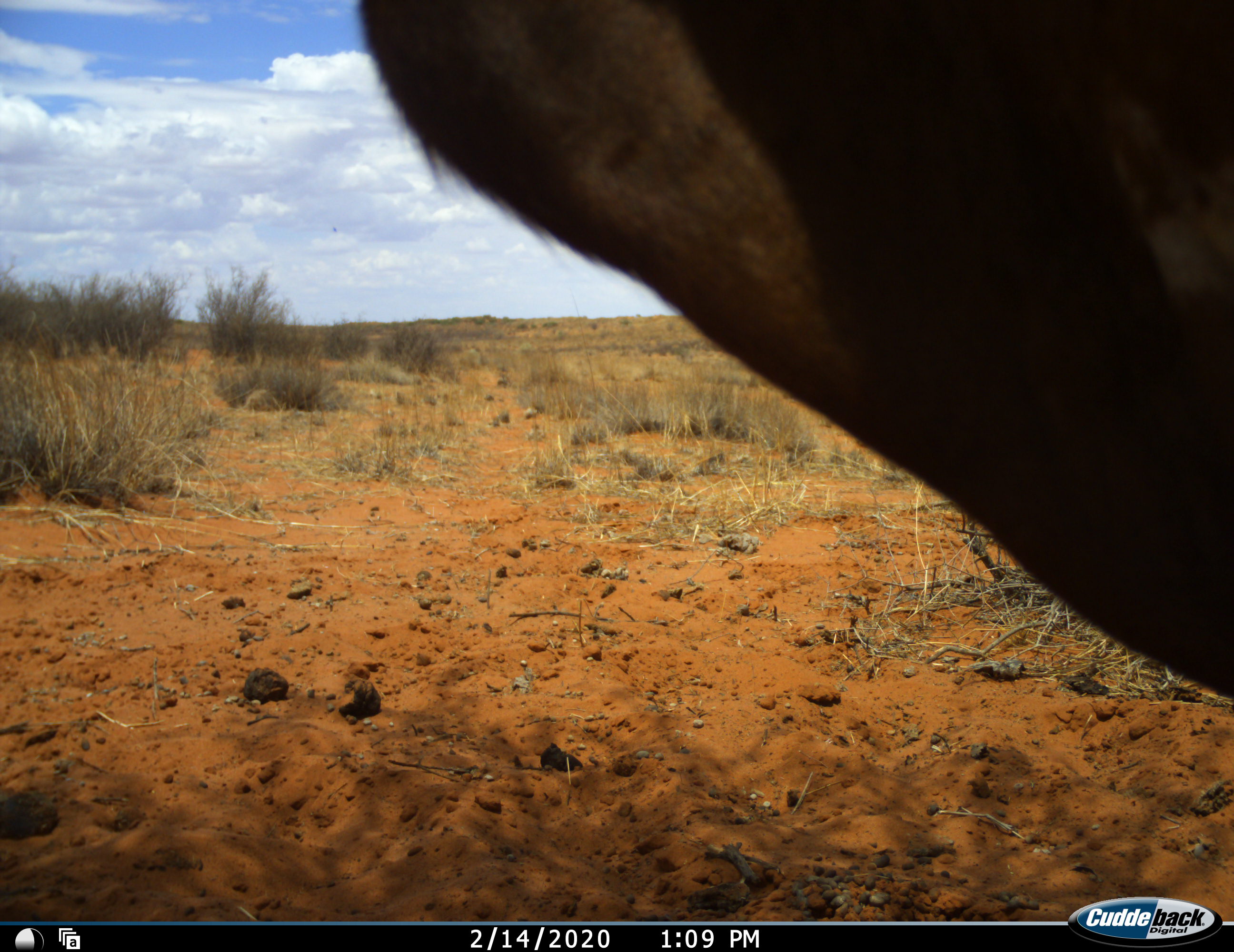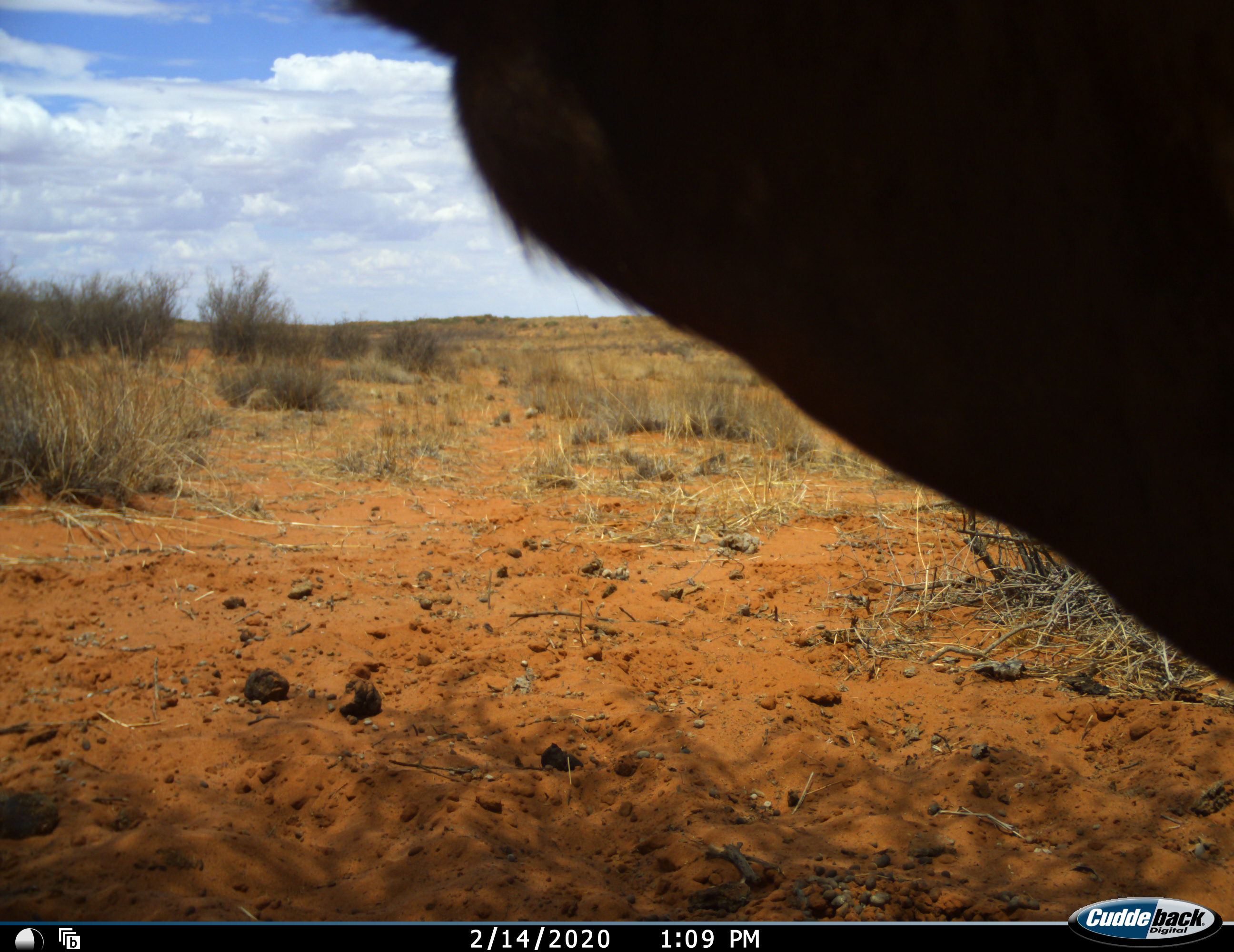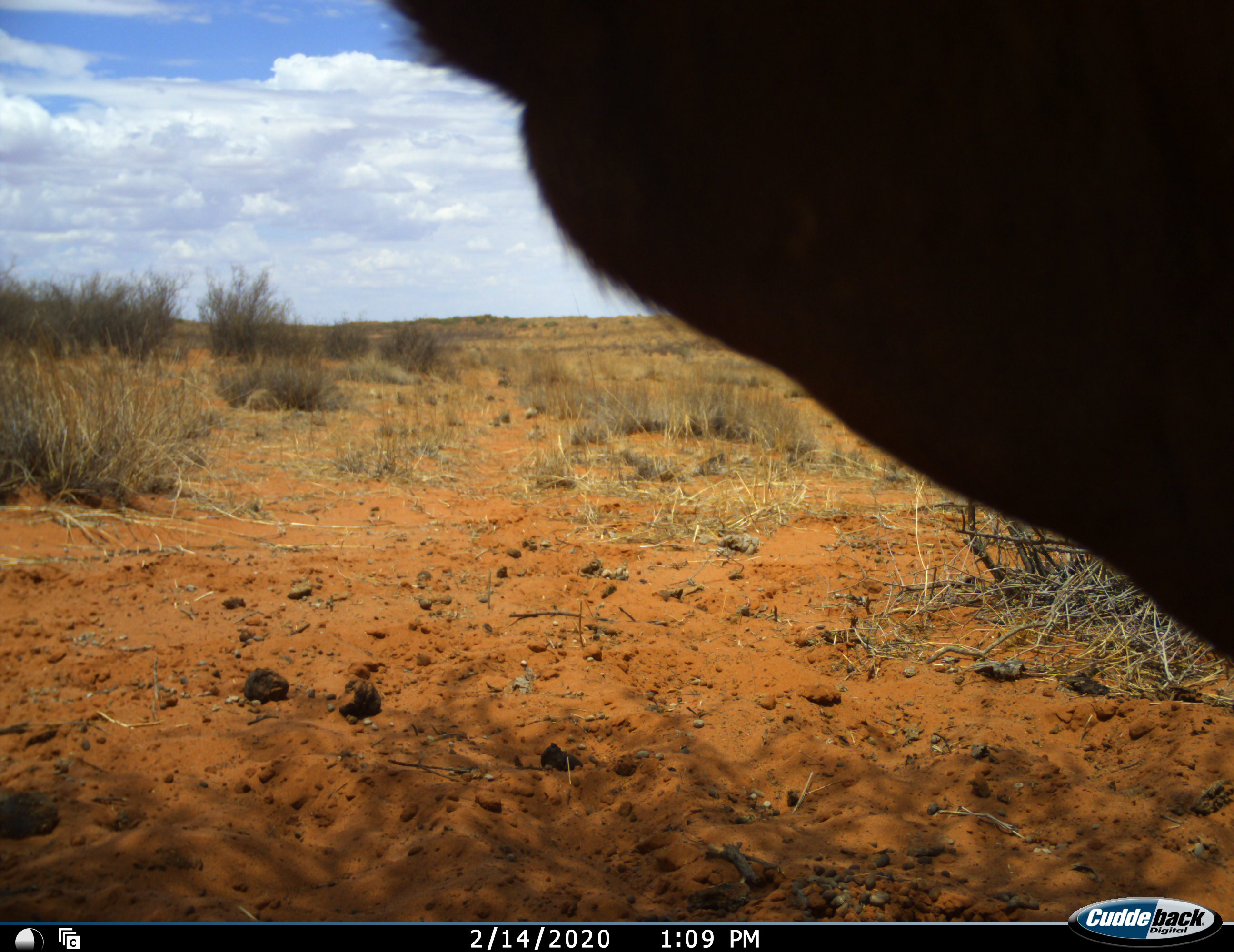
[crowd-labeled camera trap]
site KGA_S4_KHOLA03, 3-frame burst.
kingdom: Animalia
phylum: Chordata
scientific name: Vertebrata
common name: domestic animal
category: domesticanimal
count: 1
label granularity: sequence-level